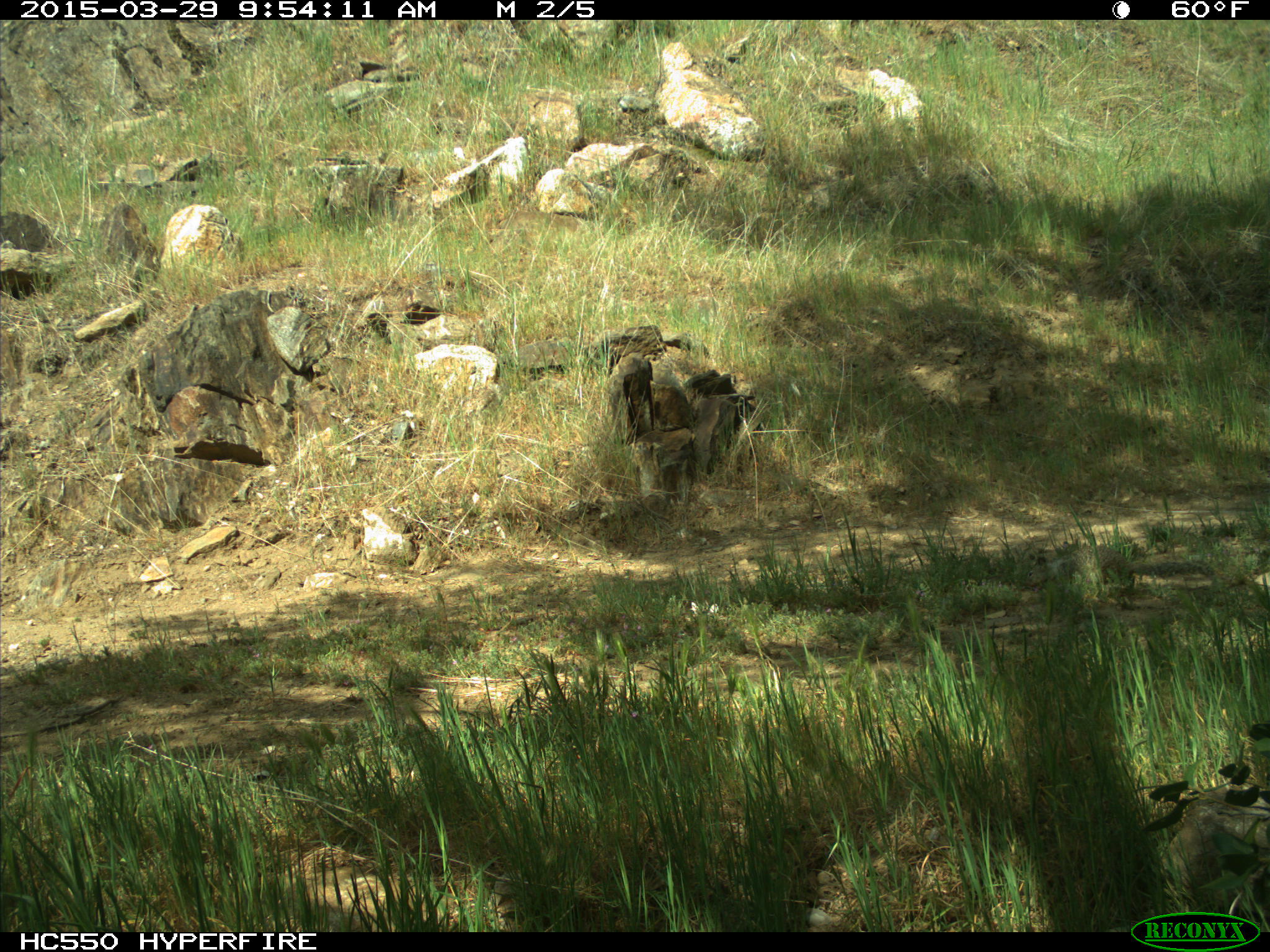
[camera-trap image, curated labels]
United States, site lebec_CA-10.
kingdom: Animalia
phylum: Chordata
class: Mammalia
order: Rodentia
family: Sciuridae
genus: Otospermophilus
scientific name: Otospermophilus beecheyi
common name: california ground squirrel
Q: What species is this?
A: Otospermophilus beecheyi (california ground squirrel).